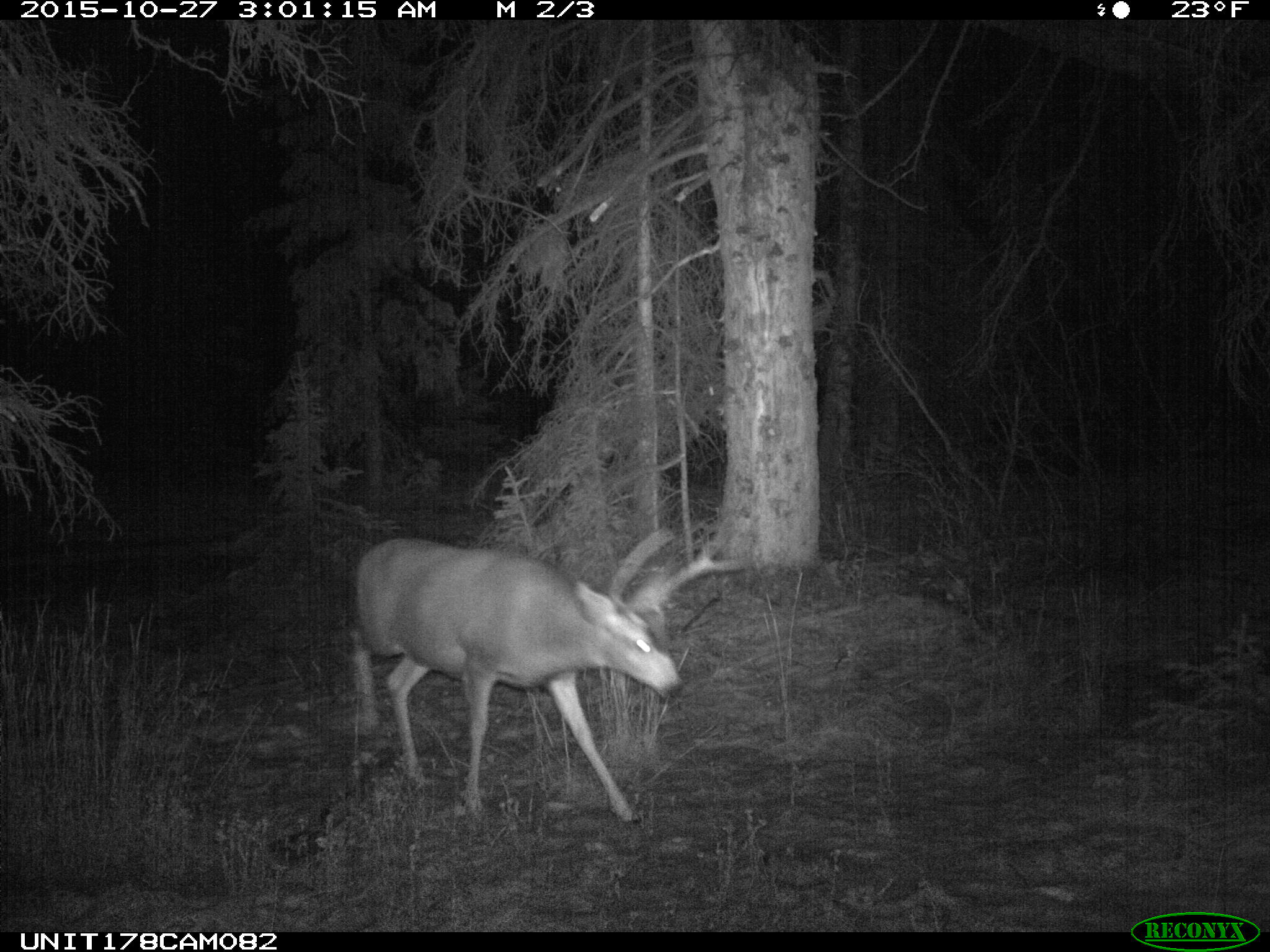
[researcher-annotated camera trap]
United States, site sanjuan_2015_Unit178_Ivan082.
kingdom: Animalia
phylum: Chordata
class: Mammalia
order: Artiodactyla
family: Cervidae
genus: Odocoileus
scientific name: Odocoileus hemionus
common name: mule deer